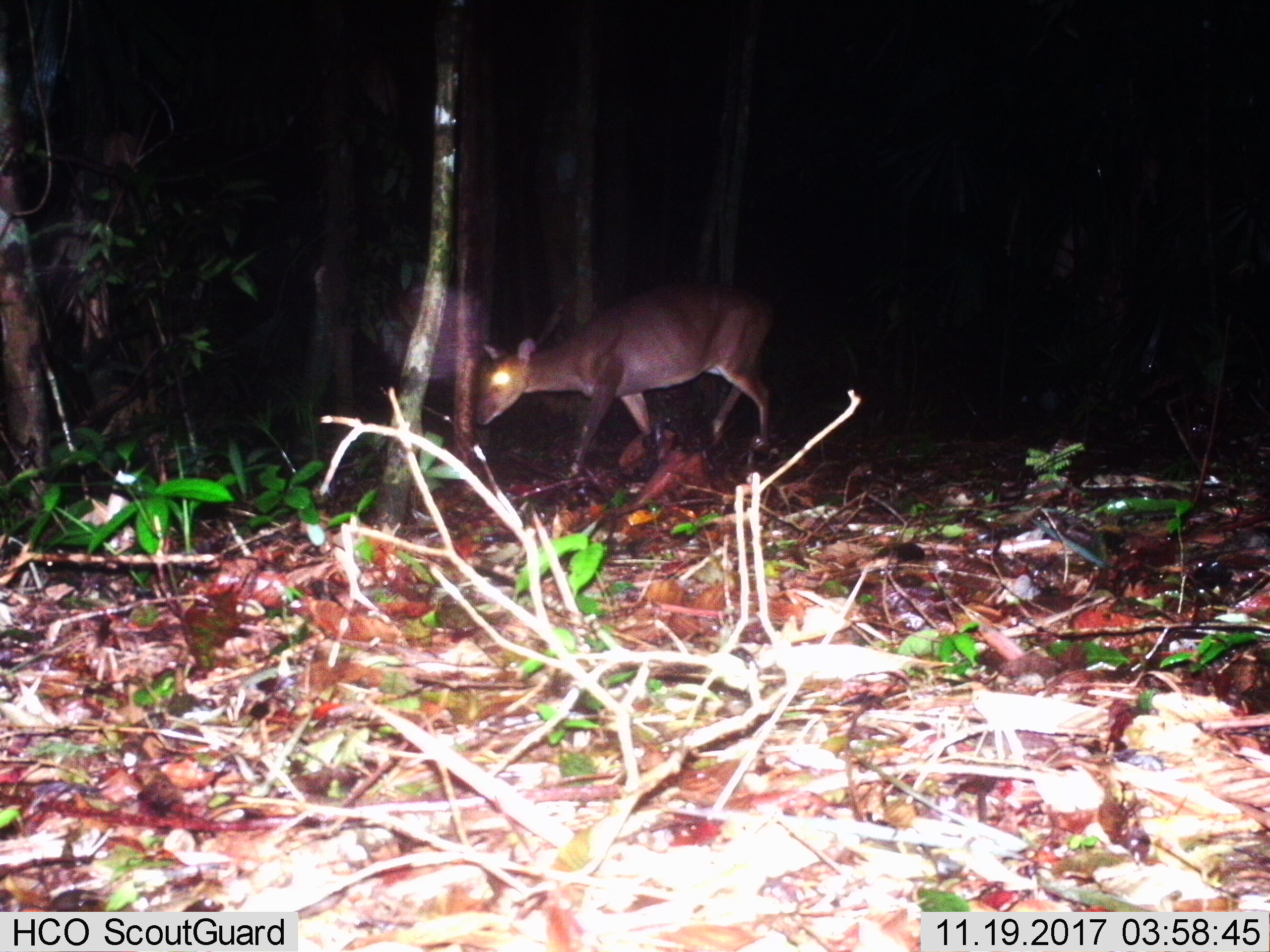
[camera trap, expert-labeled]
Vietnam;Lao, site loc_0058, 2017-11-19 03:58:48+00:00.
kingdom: Animalia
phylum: Chordata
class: Mammalia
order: Artiodactyla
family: Cervidae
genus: Muntiacus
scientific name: Muntiacus vuquangensis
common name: large-antlered muntjac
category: large antlered muntjac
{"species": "large antlered muntjac (large-antlered muntjac) (Muntiacus vuquangensis)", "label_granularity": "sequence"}